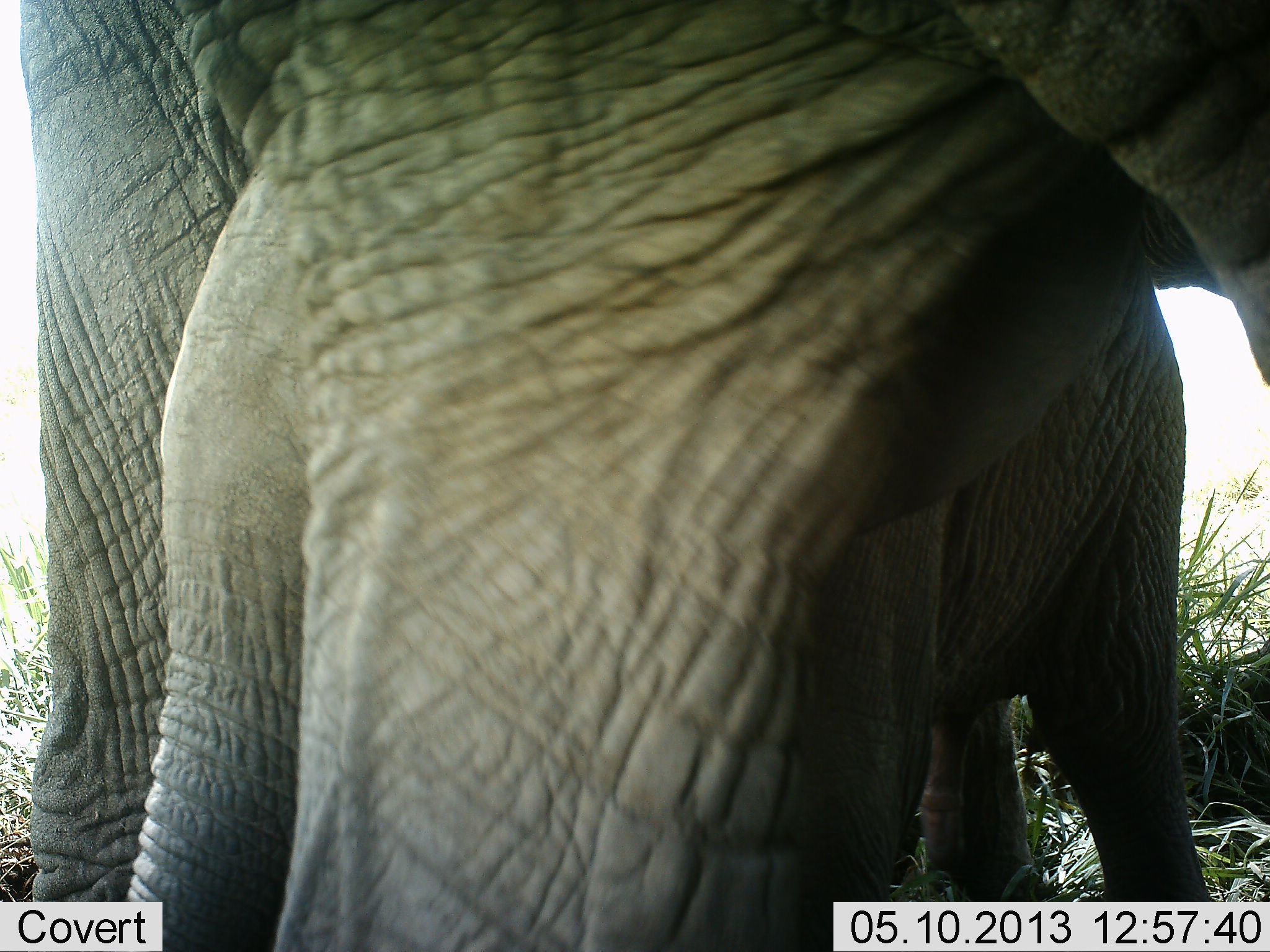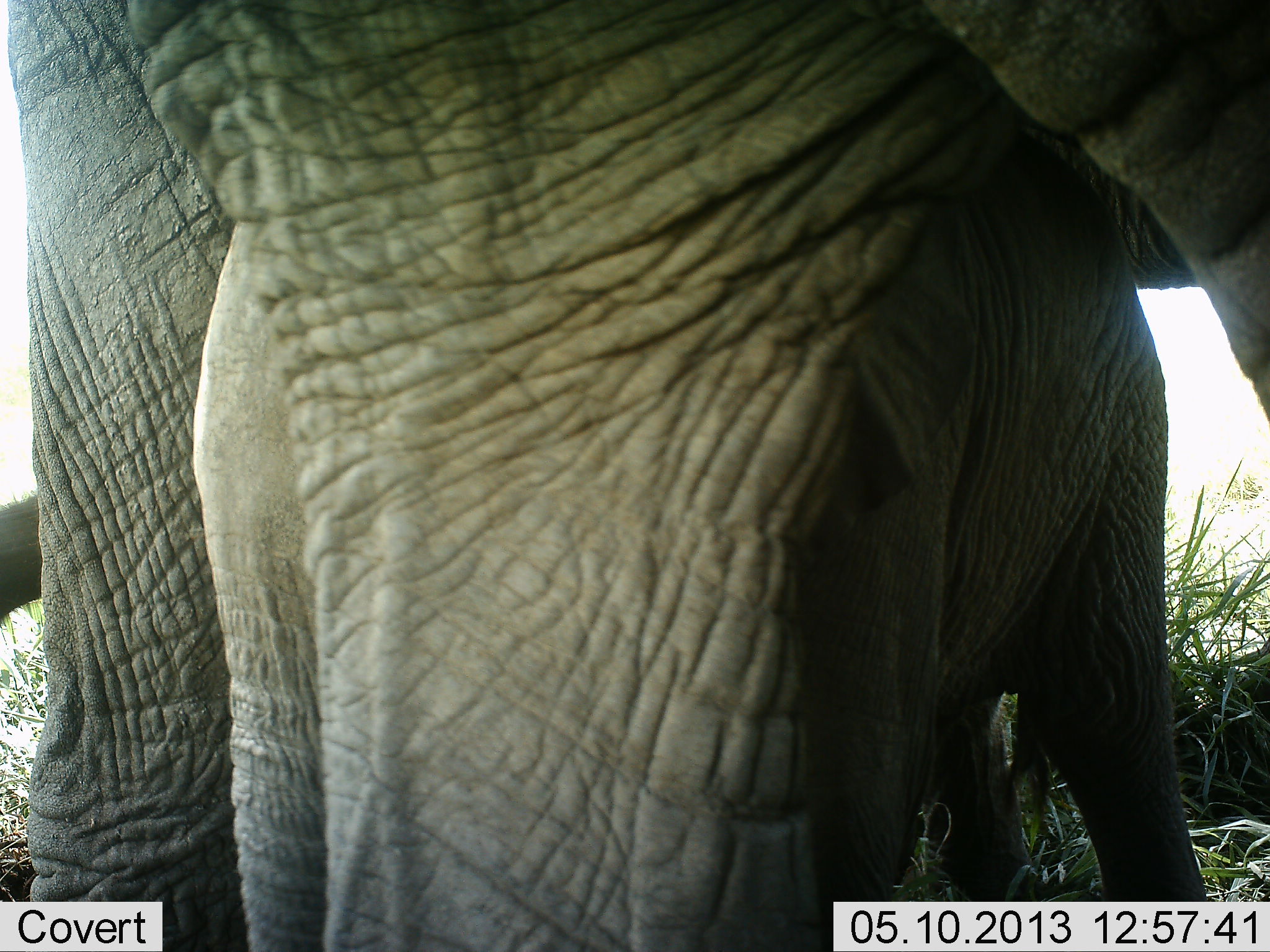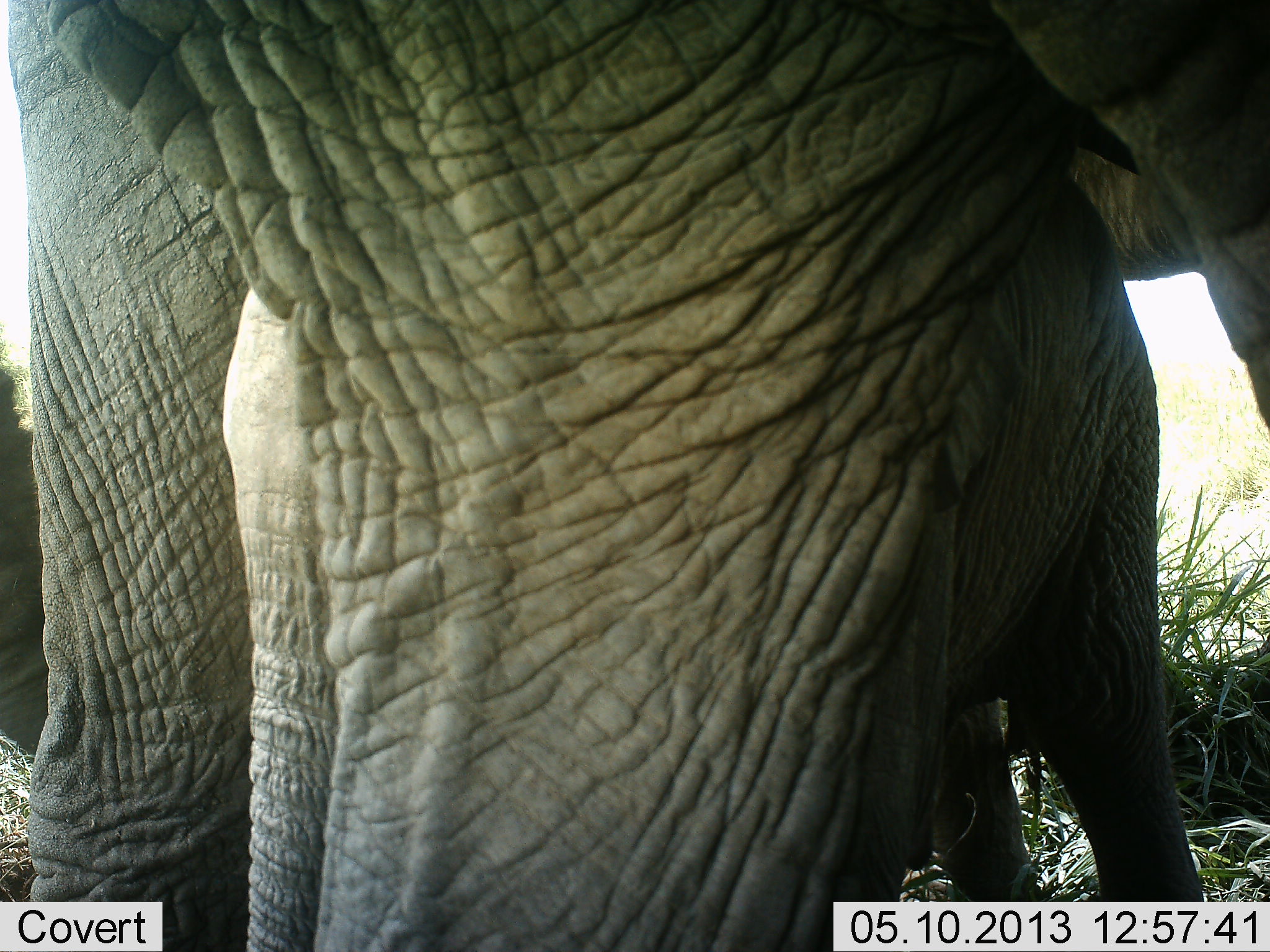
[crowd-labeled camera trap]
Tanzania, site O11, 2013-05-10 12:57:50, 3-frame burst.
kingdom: Animalia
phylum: Chordata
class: Mammalia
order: Proboscidea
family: Elephantidae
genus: Loxodonta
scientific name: Loxodonta africana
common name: african bush elephant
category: elephant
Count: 2.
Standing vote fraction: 92%.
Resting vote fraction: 0%.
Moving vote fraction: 24%.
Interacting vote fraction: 16%.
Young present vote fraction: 68%.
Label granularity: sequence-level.